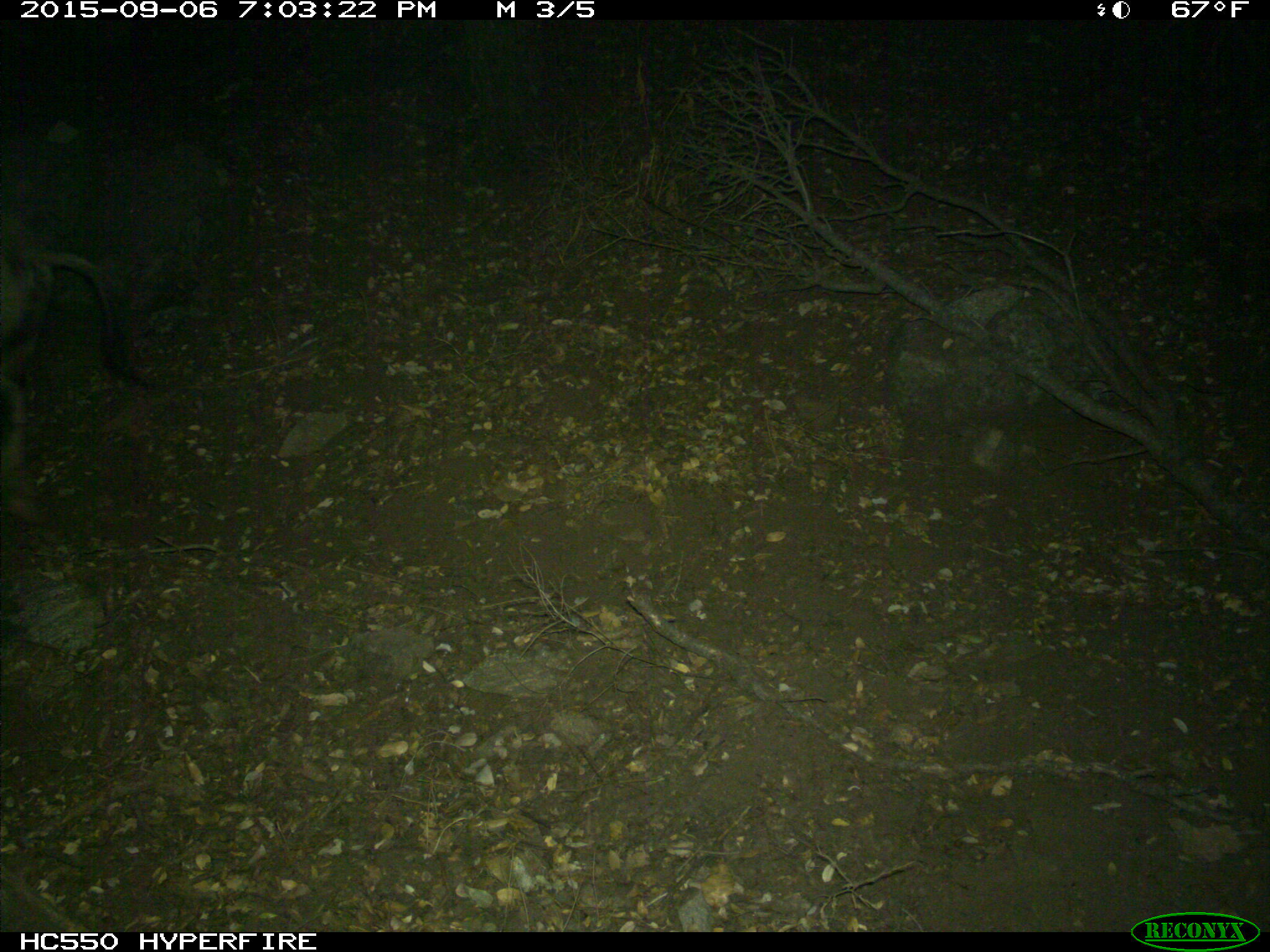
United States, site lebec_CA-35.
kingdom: Animalia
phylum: Chordata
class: Mammalia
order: Artiodactyla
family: Suidae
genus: Sus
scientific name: Sus scrofa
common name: wild boar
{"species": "Sus scrofa (wild boar)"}